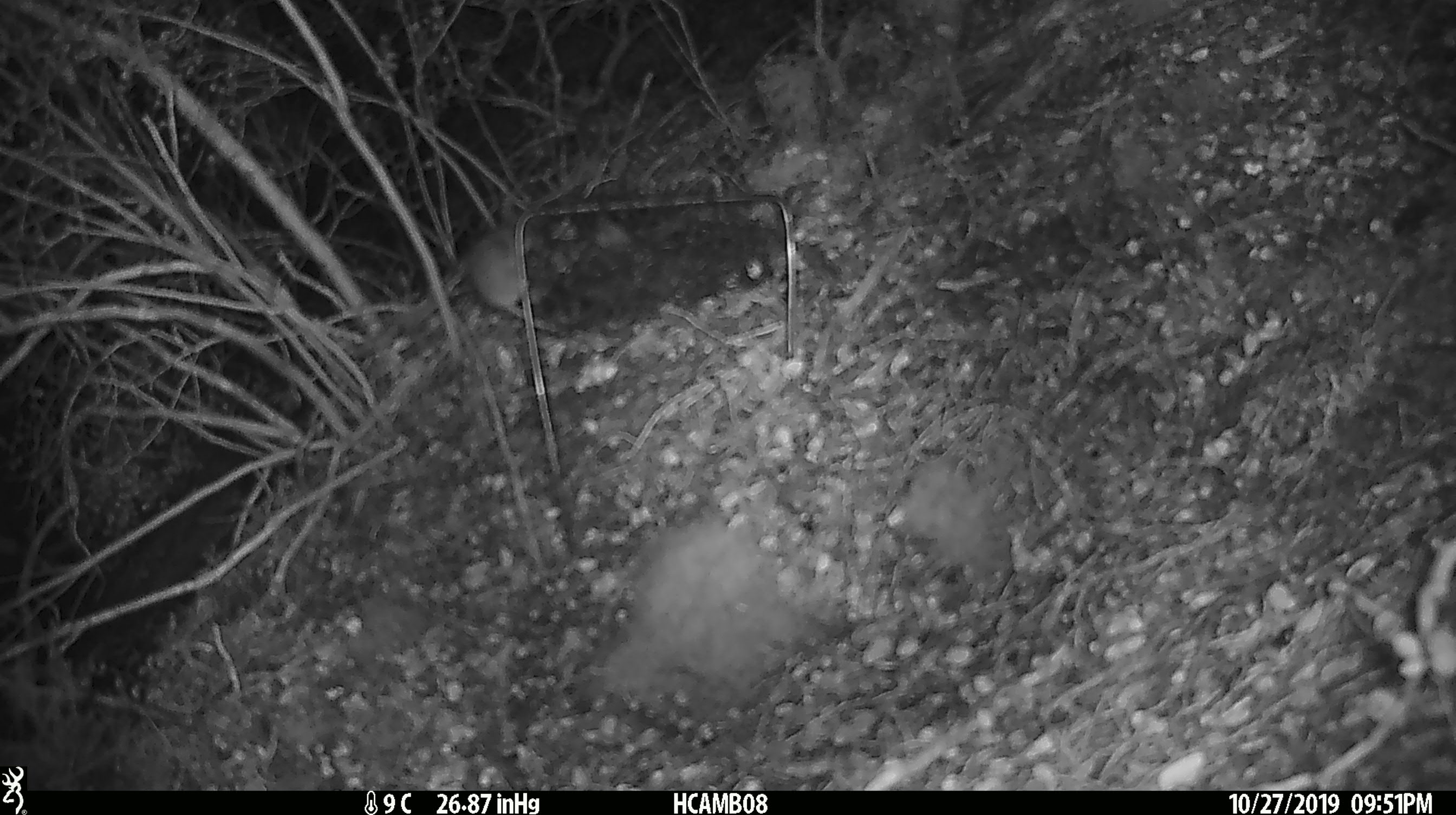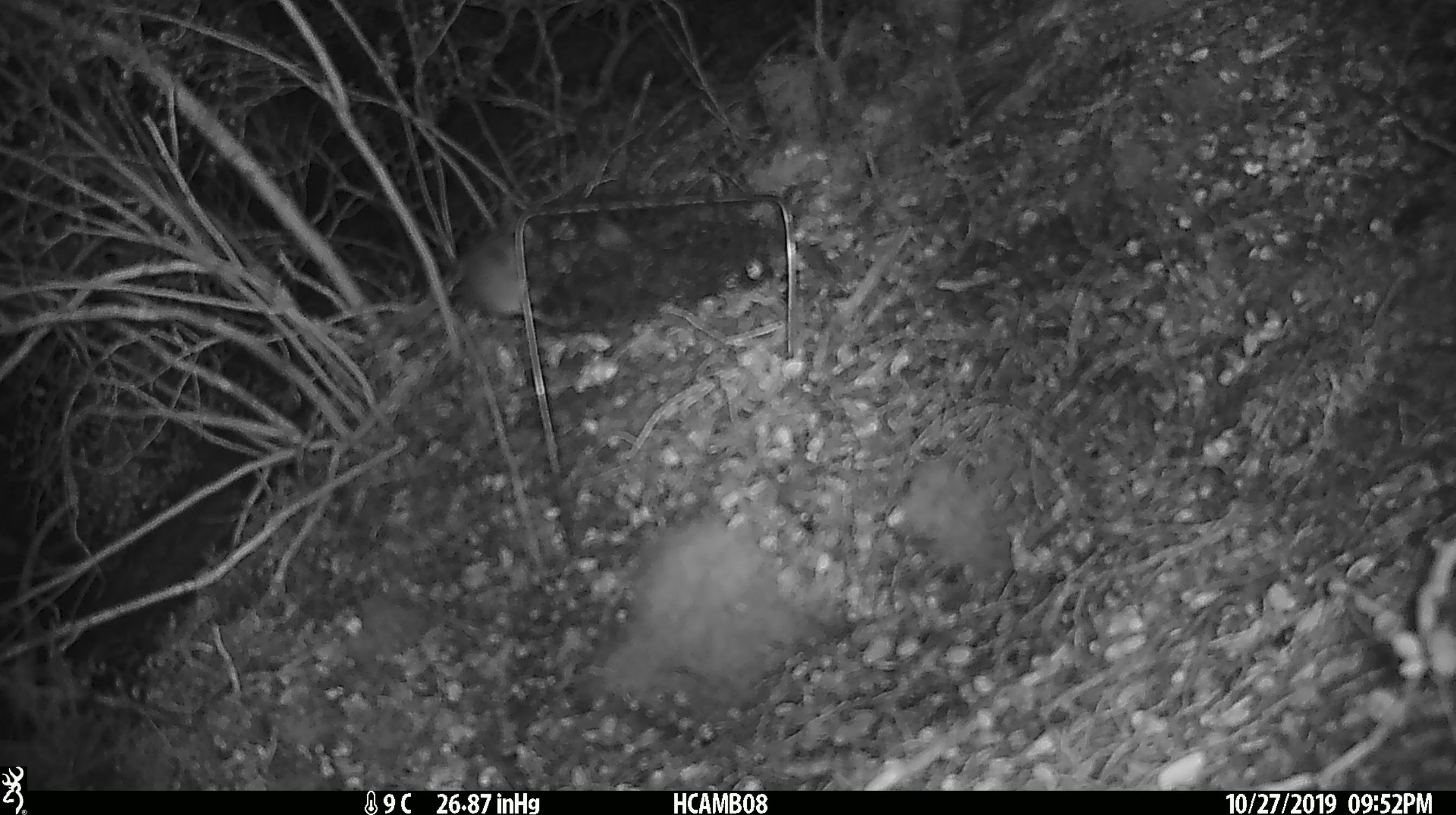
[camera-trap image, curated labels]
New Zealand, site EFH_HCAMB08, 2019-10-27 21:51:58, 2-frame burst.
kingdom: Animalia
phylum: Chordata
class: Mammalia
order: Rodentia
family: Muridae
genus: Mus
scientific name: Mus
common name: mouse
Mouse (Mus).